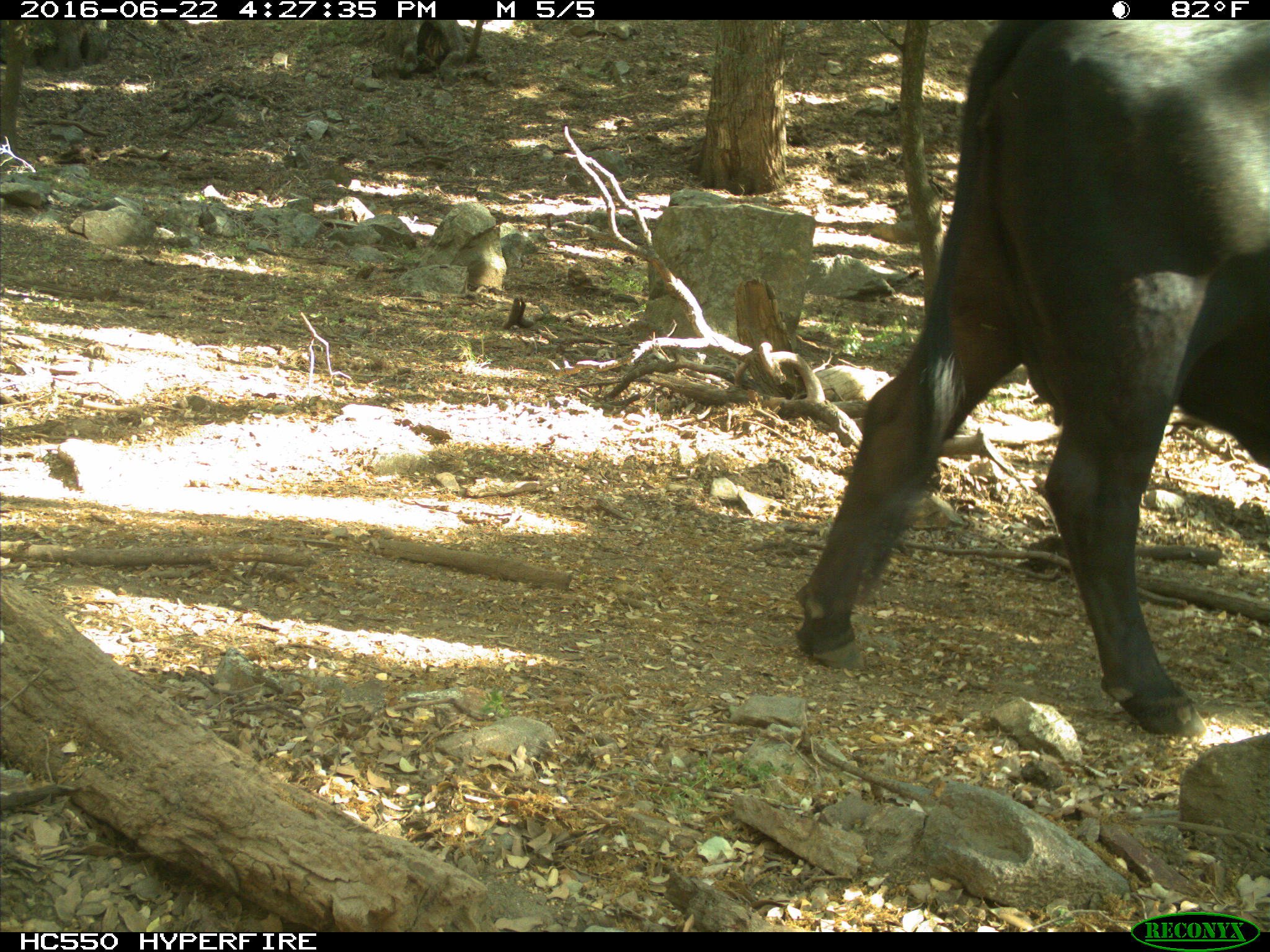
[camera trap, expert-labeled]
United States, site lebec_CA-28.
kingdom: Animalia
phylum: Chordata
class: Mammalia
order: Artiodactyla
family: Bovidae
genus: Bos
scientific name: Bos taurus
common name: domestic cow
Bos taurus (domestic cow).